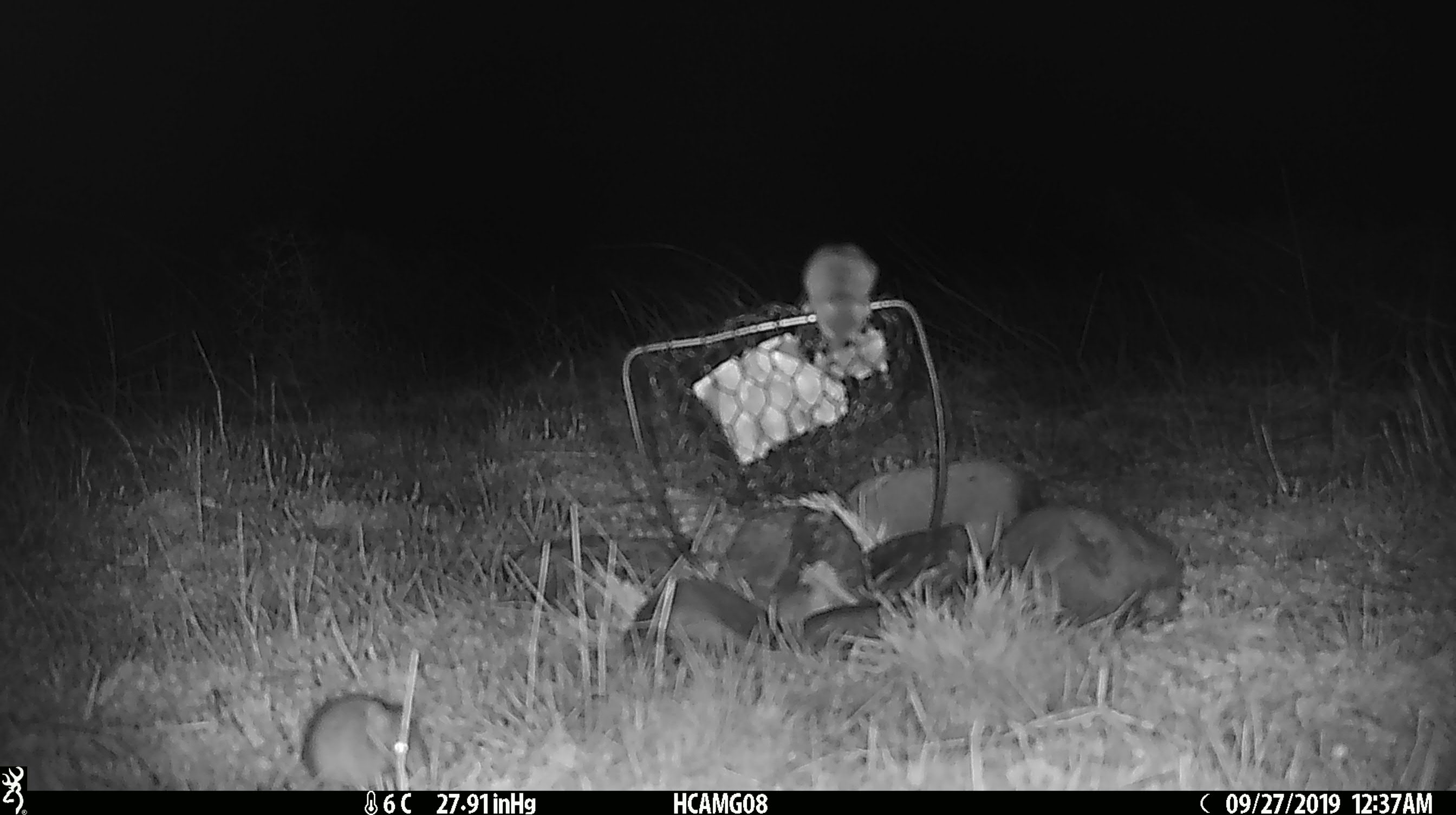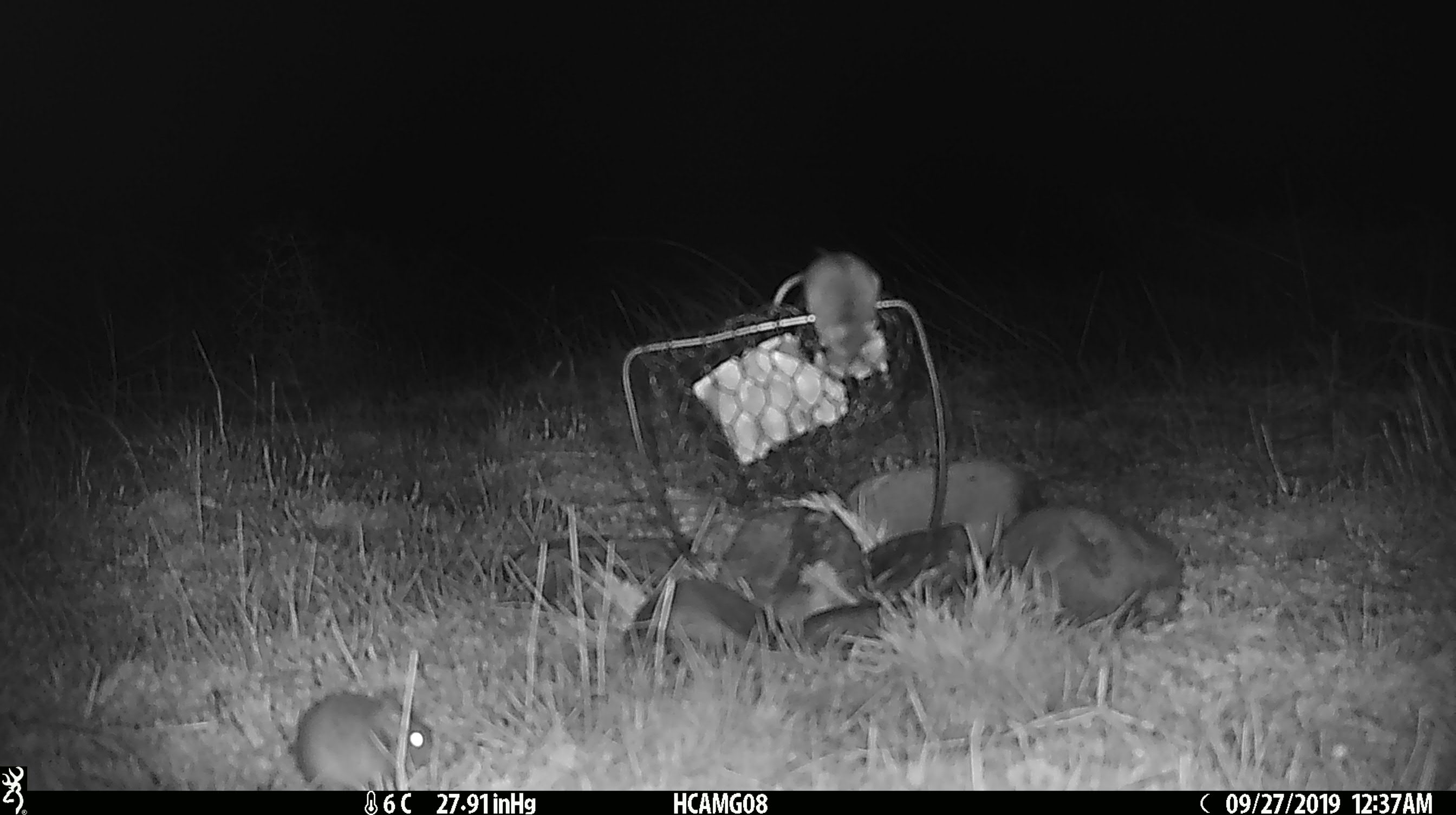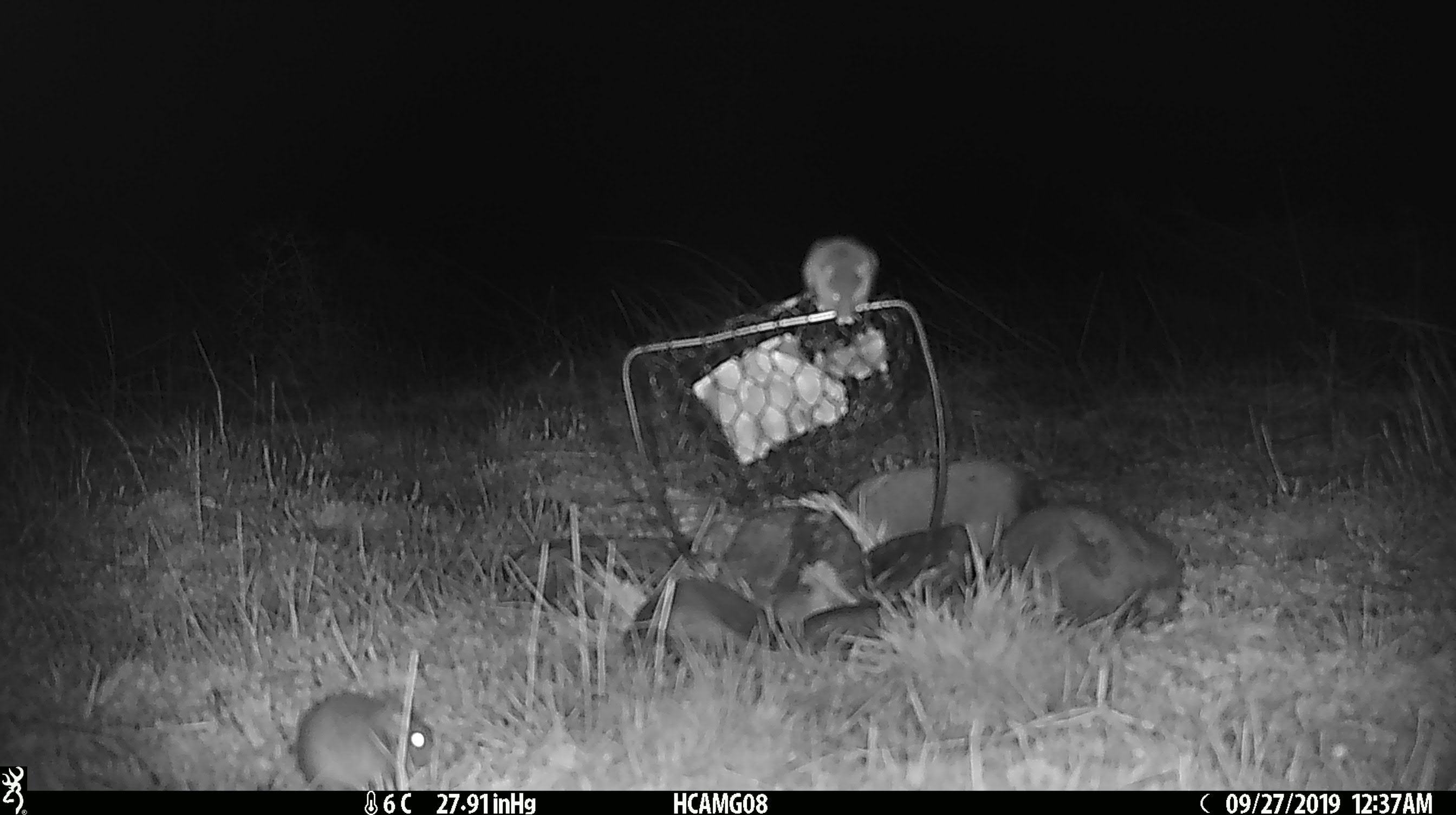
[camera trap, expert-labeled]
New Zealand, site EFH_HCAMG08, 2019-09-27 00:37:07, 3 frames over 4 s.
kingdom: Animalia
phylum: Chordata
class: Mammalia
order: Rodentia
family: Muridae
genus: Mus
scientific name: Mus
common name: mouse